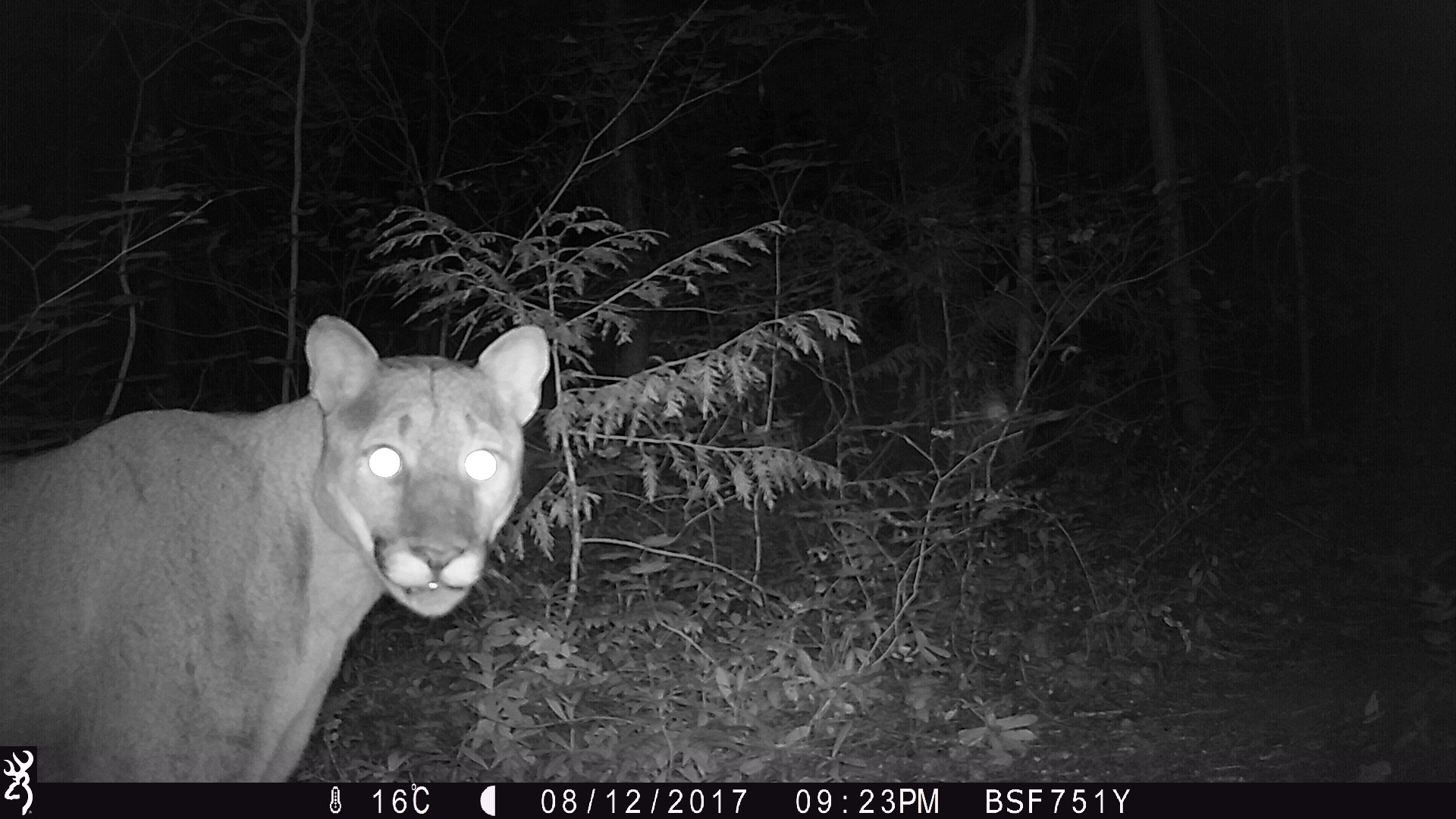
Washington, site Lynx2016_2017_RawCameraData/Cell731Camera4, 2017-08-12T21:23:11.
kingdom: Animalia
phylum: Chordata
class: Mammalia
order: Carnivora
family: Felidae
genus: Puma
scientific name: Puma concolor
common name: mountain lion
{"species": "Puma concolor (mountain lion)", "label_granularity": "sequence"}